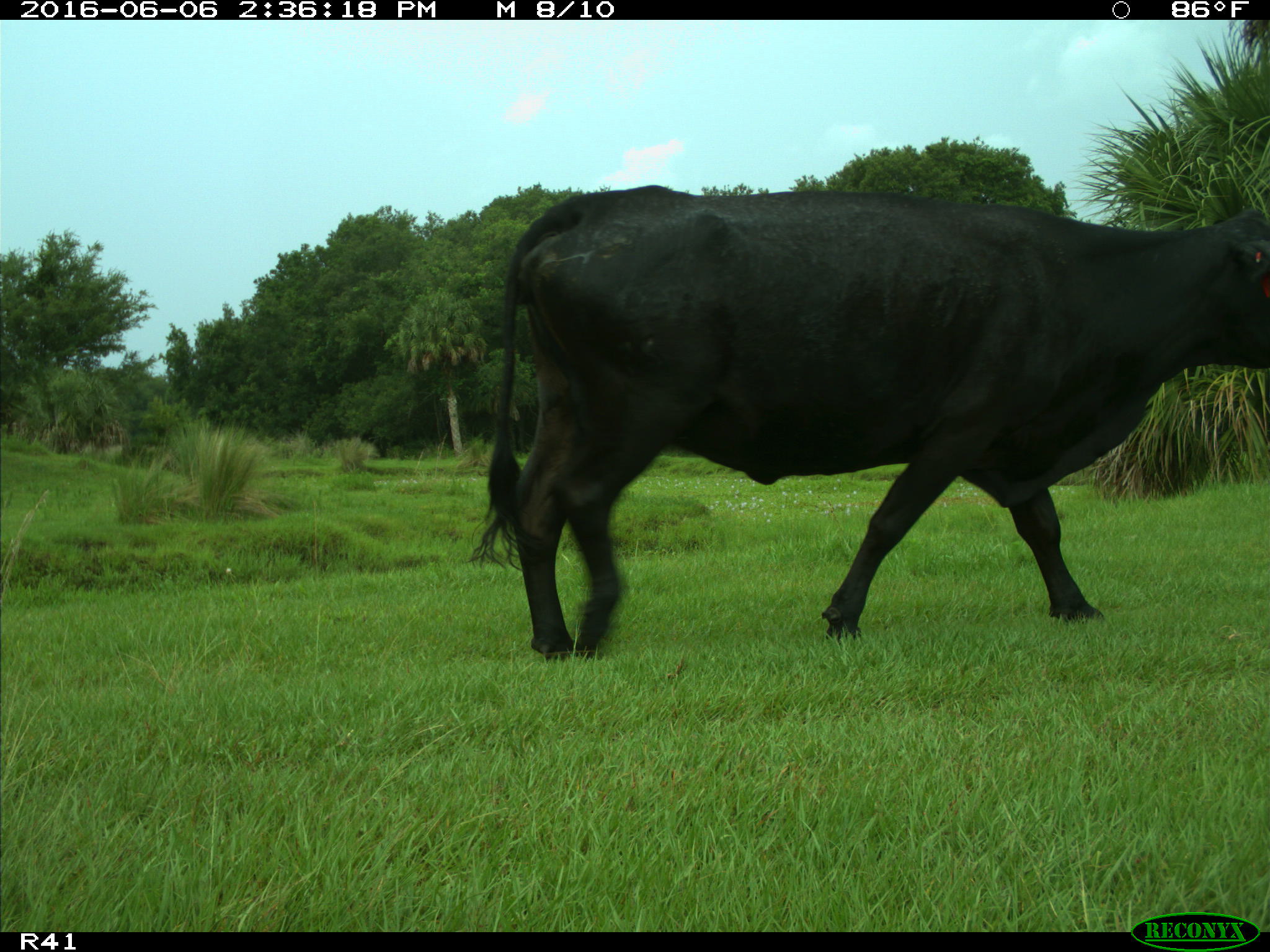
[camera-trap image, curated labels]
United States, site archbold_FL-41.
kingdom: Animalia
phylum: Chordata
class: Mammalia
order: Artiodactyla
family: Bovidae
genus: Bos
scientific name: Bos taurus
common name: domestic cow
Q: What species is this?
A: Bos taurus (domestic cow).